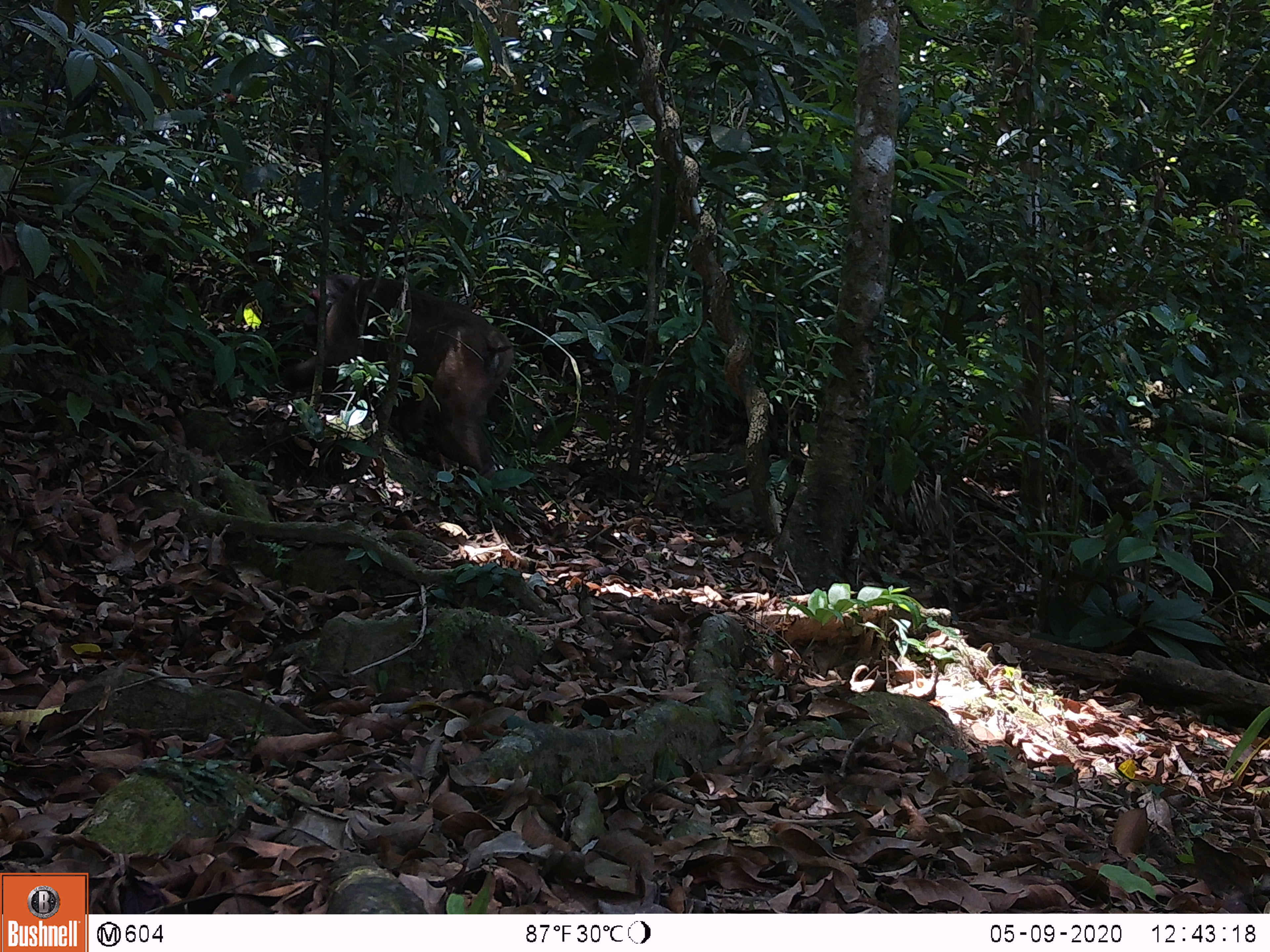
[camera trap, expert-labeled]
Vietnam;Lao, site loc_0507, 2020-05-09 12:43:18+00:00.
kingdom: Animalia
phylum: Chordata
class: Mammalia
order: Primates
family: Cercopithecidae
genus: Macaca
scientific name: Macaca arctoides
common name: stump-tailed macaque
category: stump tailed macaque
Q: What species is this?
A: Stump tailed macaque (stump-tailed macaque) (Macaca arctoides).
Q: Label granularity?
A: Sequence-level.